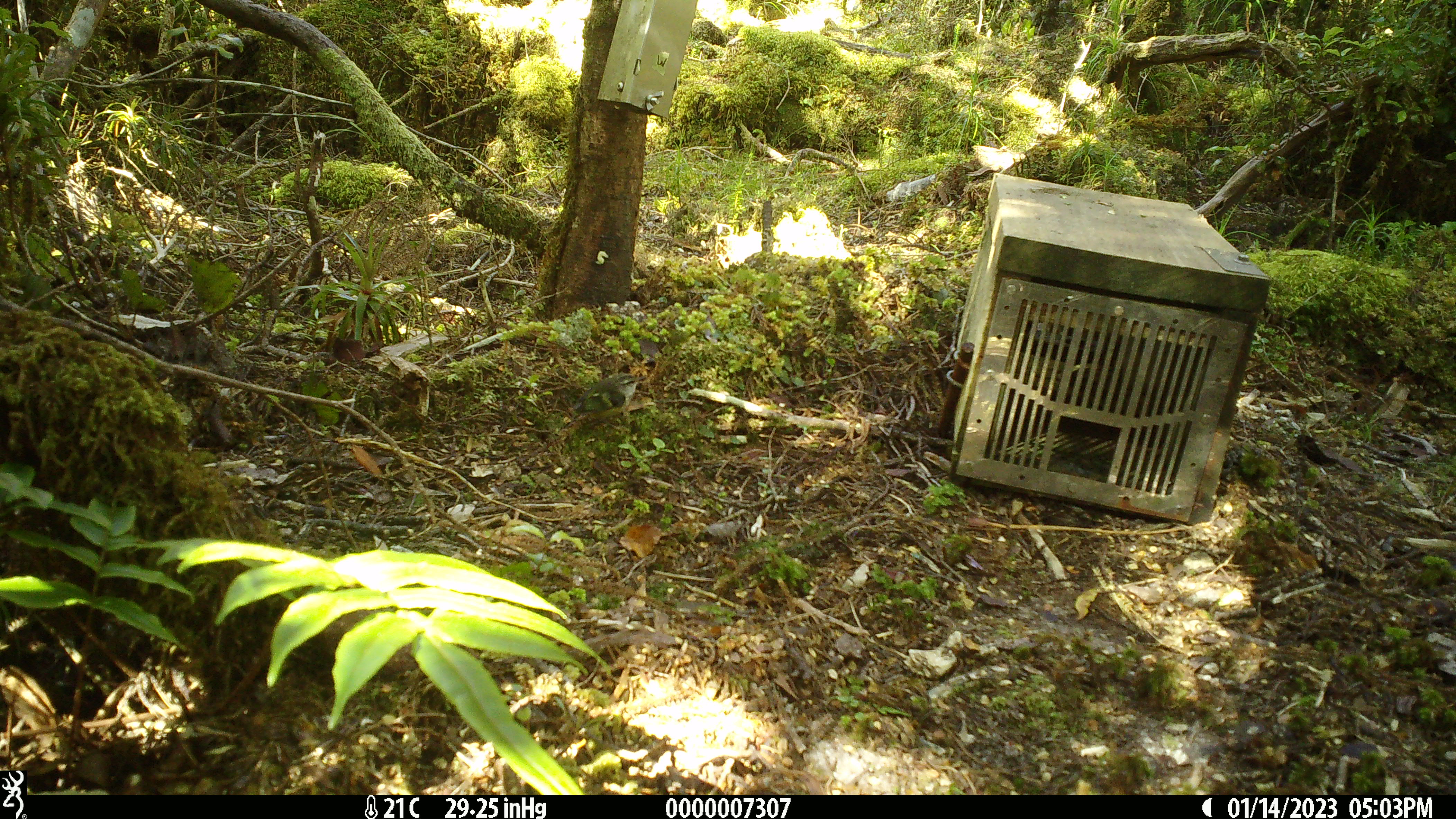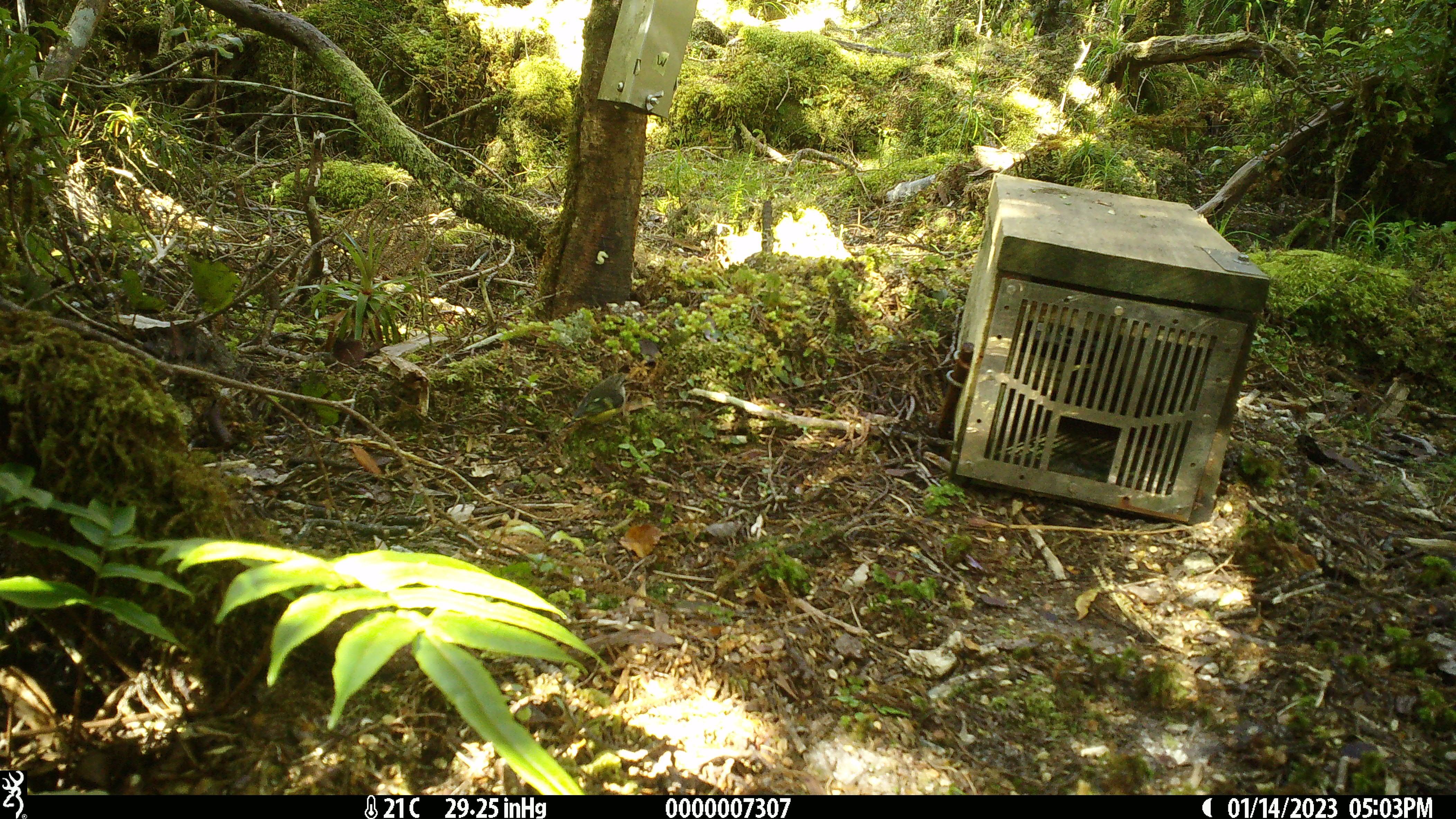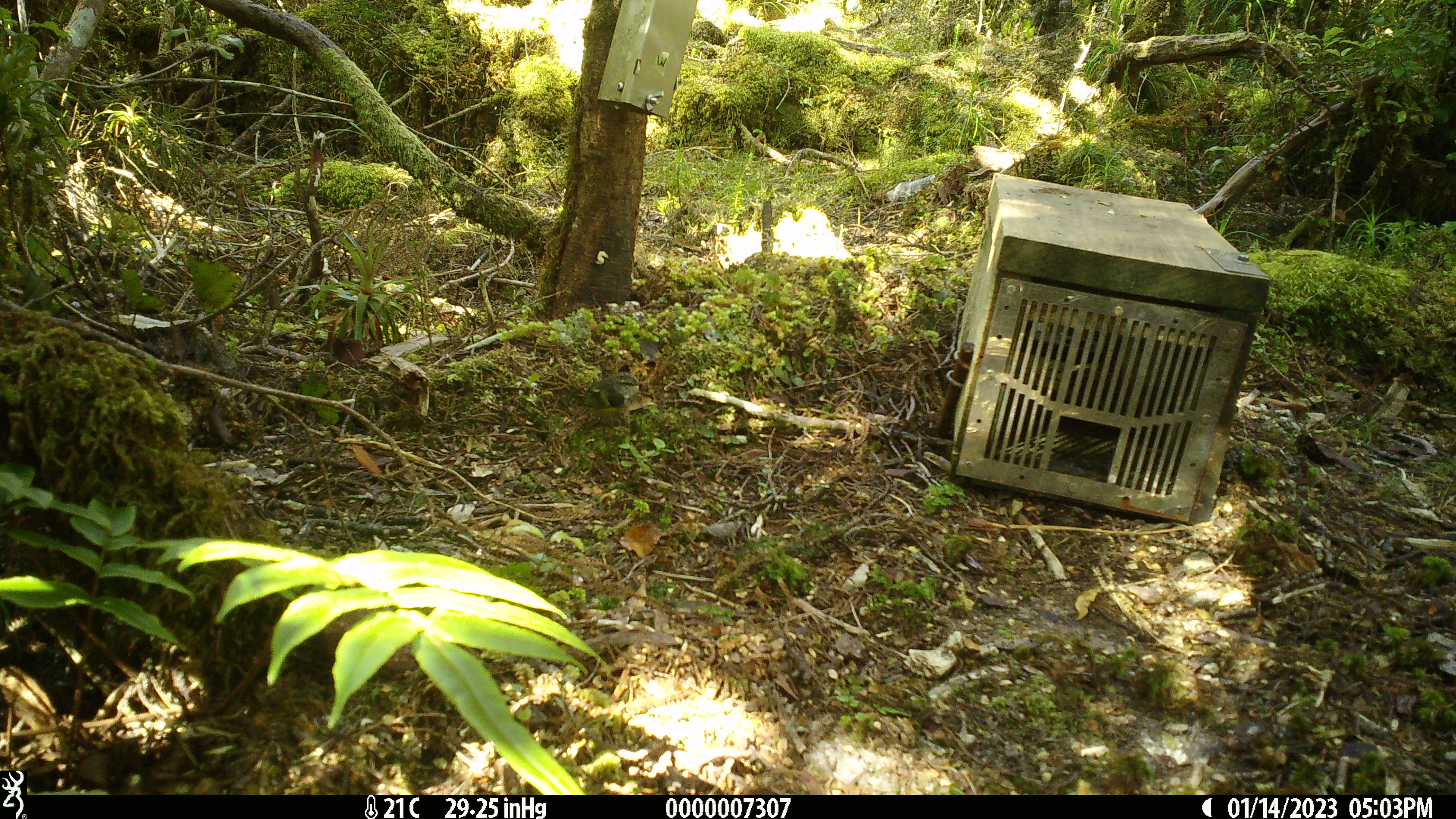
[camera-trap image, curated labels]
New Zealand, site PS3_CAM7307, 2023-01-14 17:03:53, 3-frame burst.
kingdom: Animalia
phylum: Chordata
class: Aves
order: Passeriformes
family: Acanthisittidae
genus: Acanthisitta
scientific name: Acanthisitta chloris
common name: rifleman